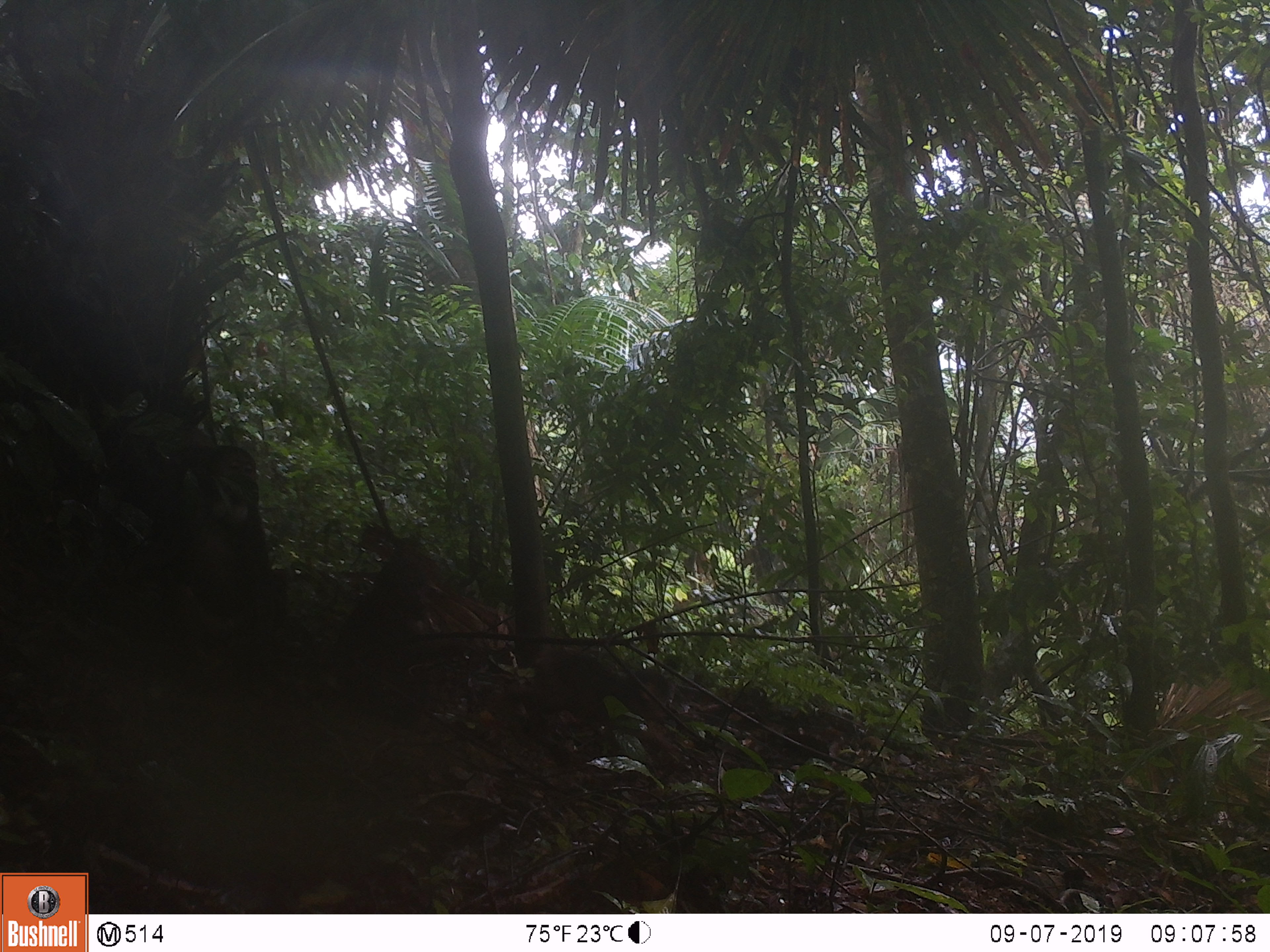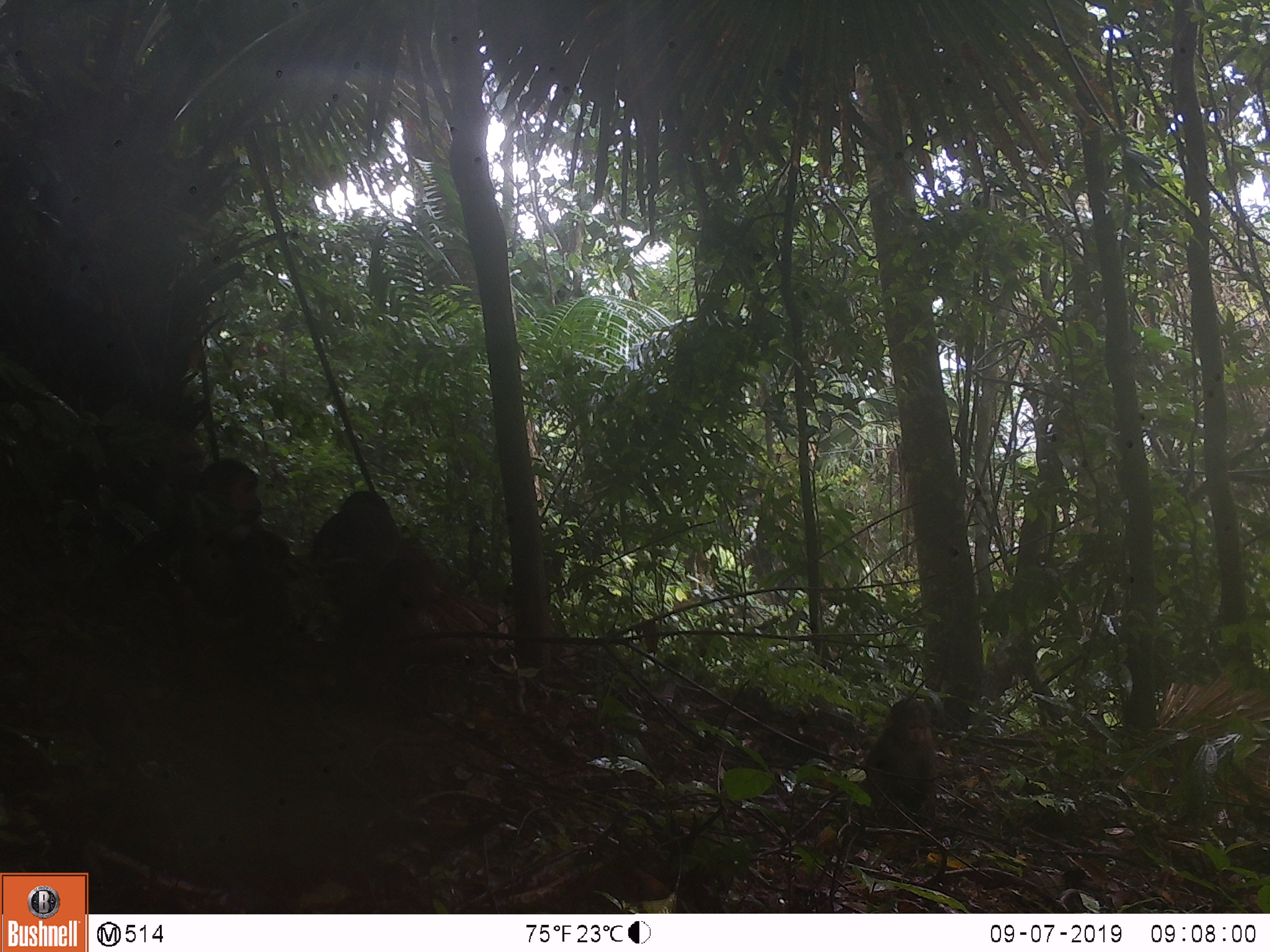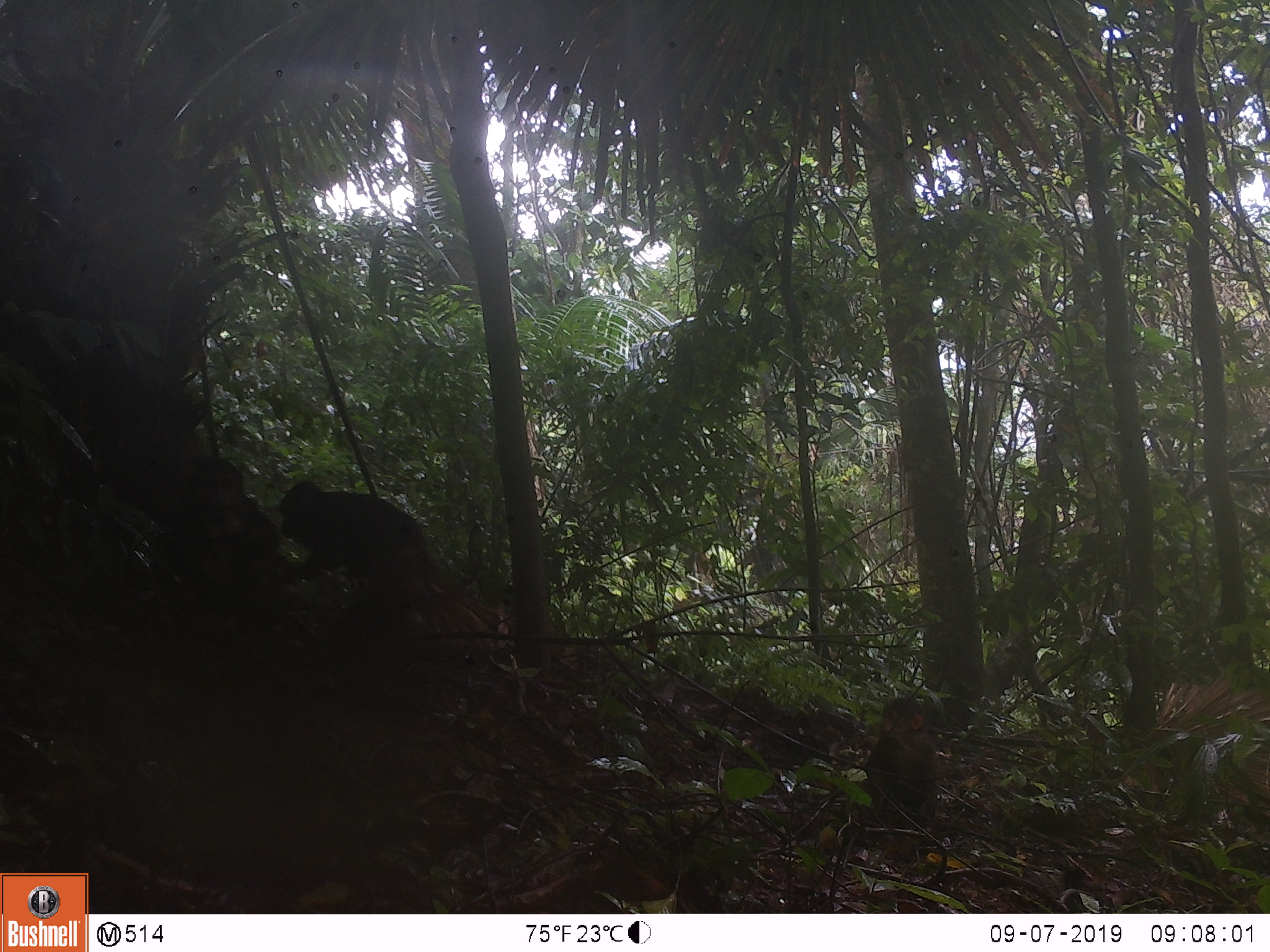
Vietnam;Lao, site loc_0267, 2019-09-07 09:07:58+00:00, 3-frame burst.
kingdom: Animalia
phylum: Chordata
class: Mammalia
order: Primates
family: Cercopithecidae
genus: Macaca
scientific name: Macaca arctoides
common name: stump-tailed macaque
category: stump tailed macaque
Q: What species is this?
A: Stump tailed macaque (stump-tailed macaque) (Macaca arctoides).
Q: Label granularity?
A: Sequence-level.